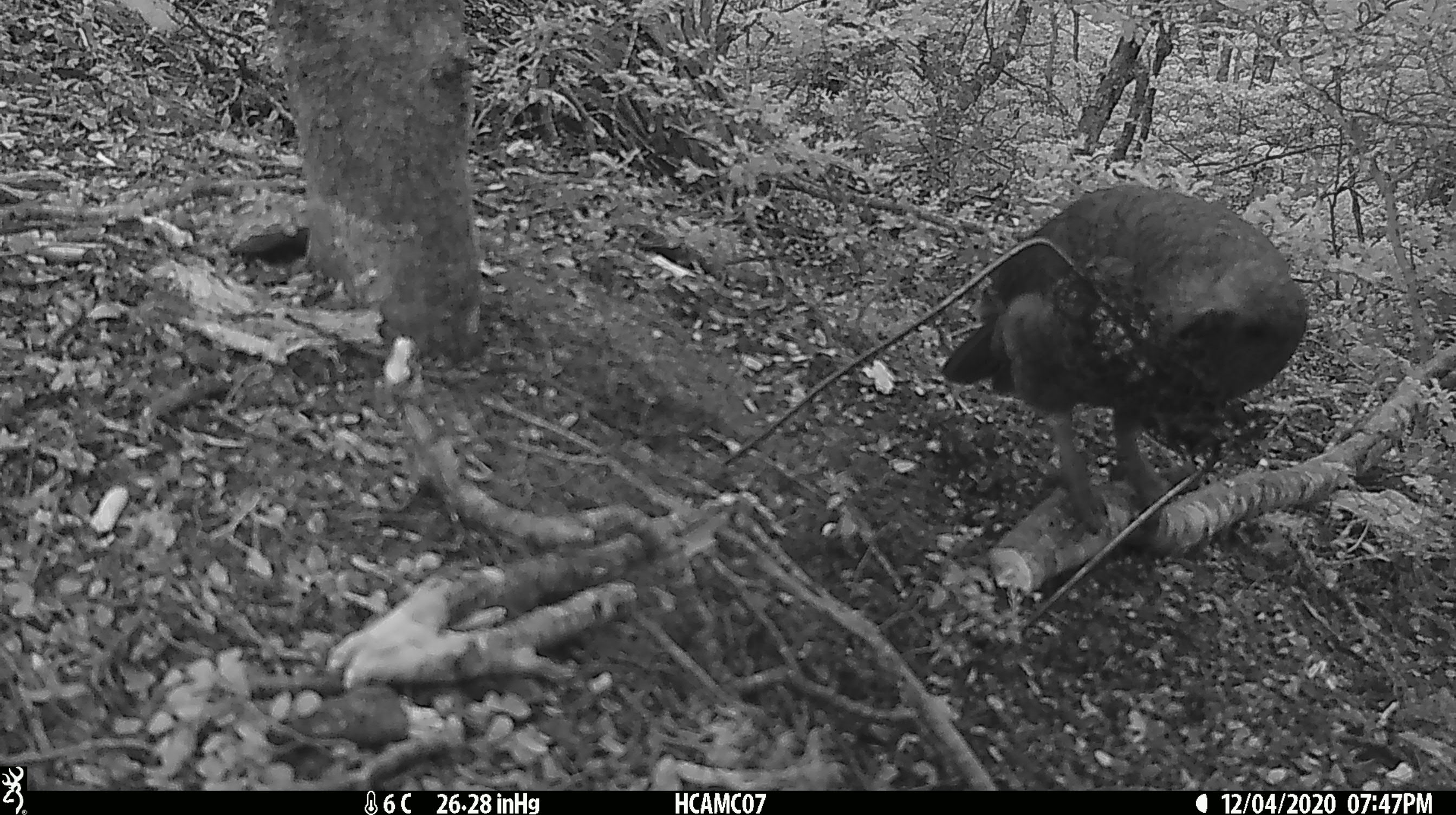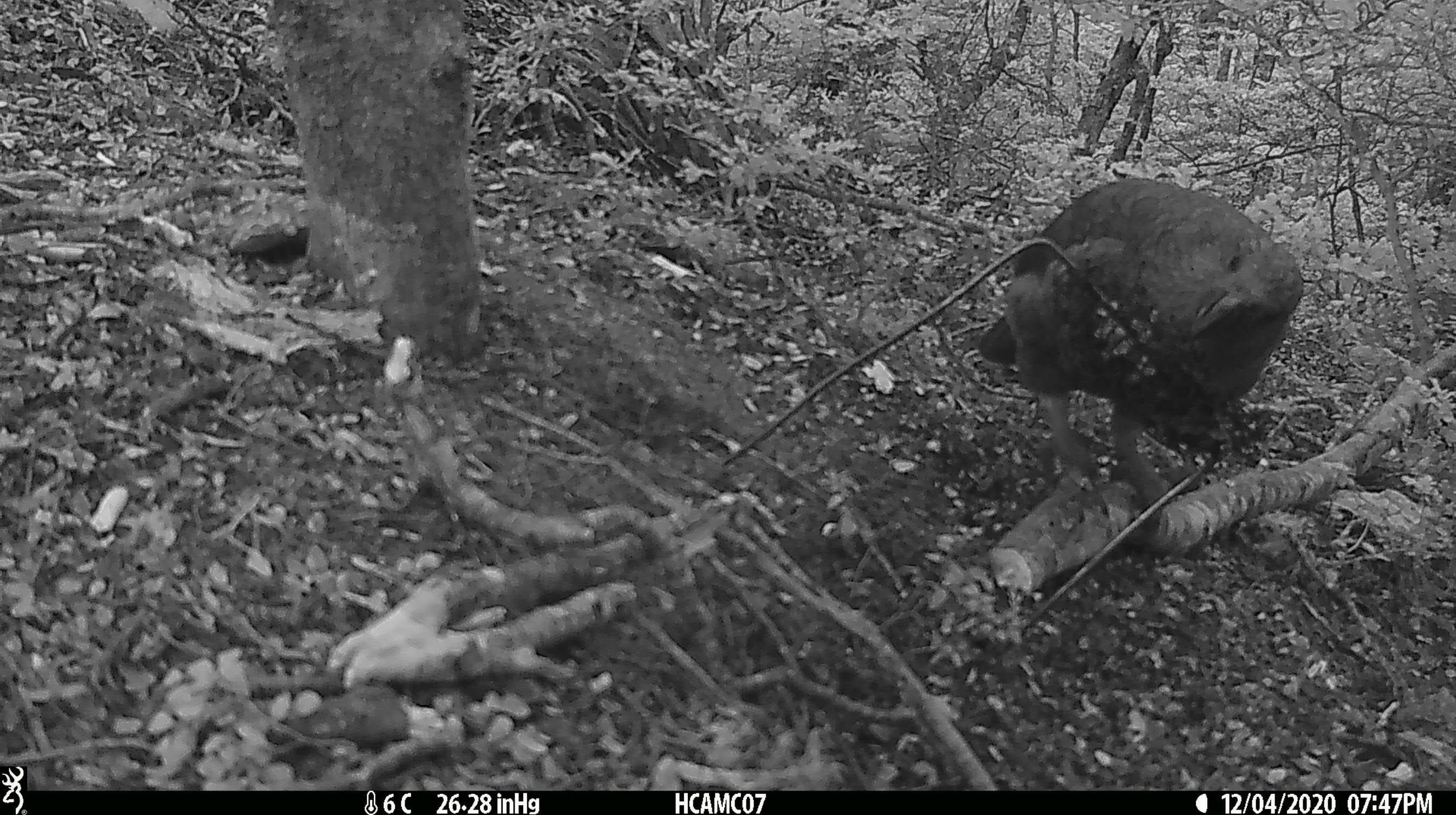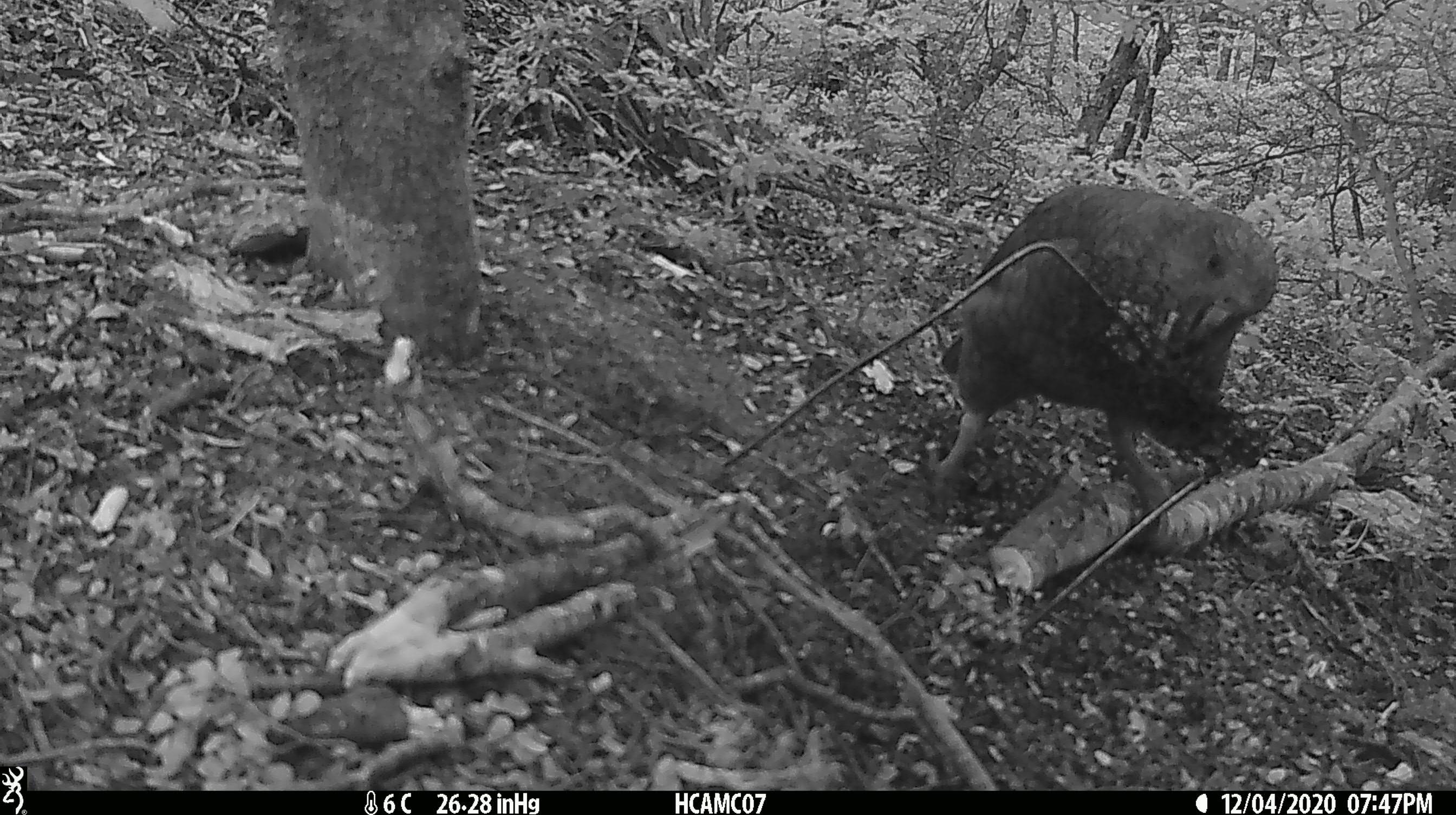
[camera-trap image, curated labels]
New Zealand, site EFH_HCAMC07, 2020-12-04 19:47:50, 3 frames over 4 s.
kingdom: Animalia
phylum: Chordata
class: Aves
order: Psittaciformes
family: Strigopidae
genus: Nestor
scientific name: Nestor notabilis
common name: kea